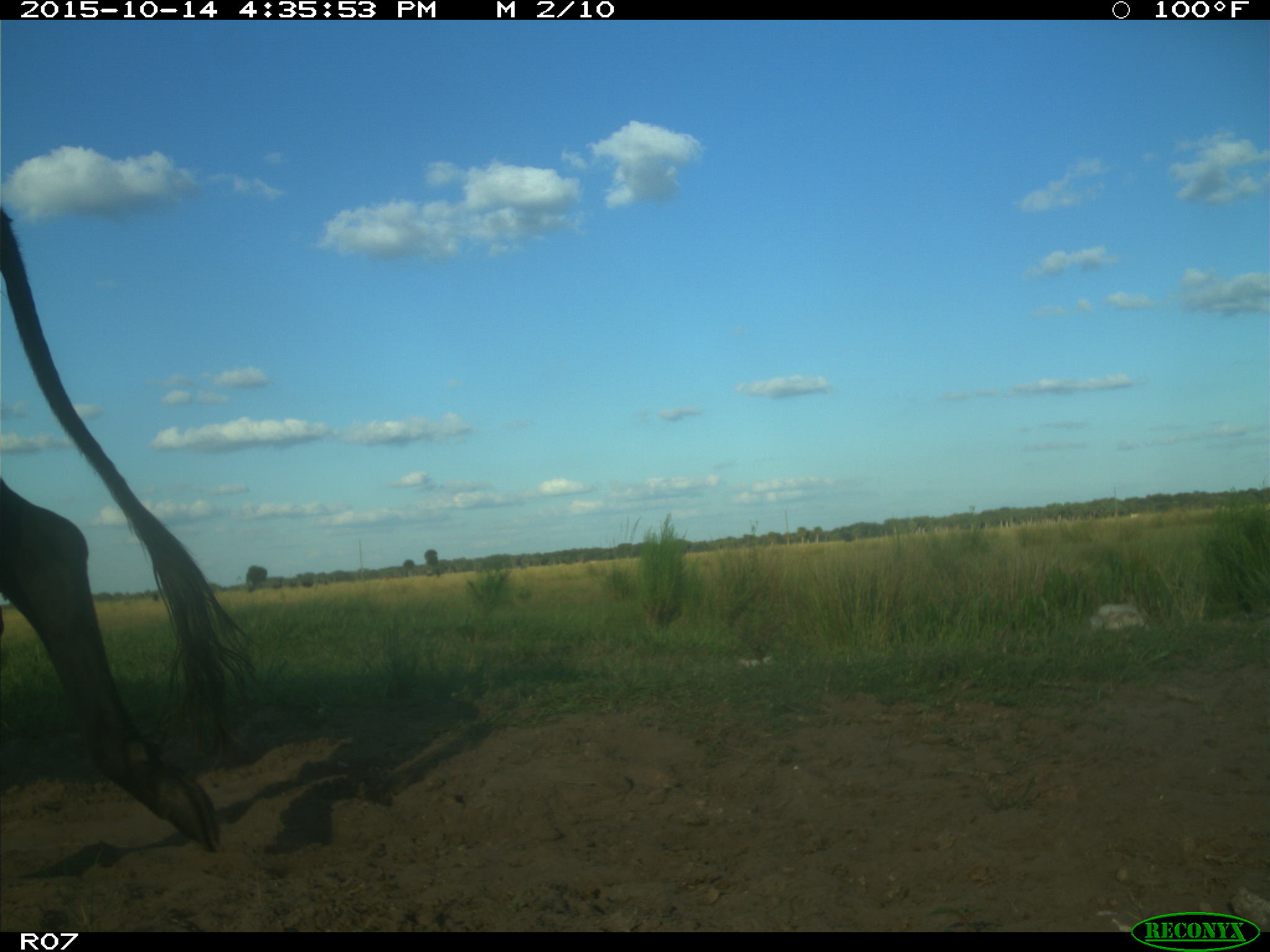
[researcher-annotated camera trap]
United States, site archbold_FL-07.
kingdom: Animalia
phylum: Chordata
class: Mammalia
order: Artiodactyla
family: Bovidae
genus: Bos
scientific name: Bos taurus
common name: domestic cow